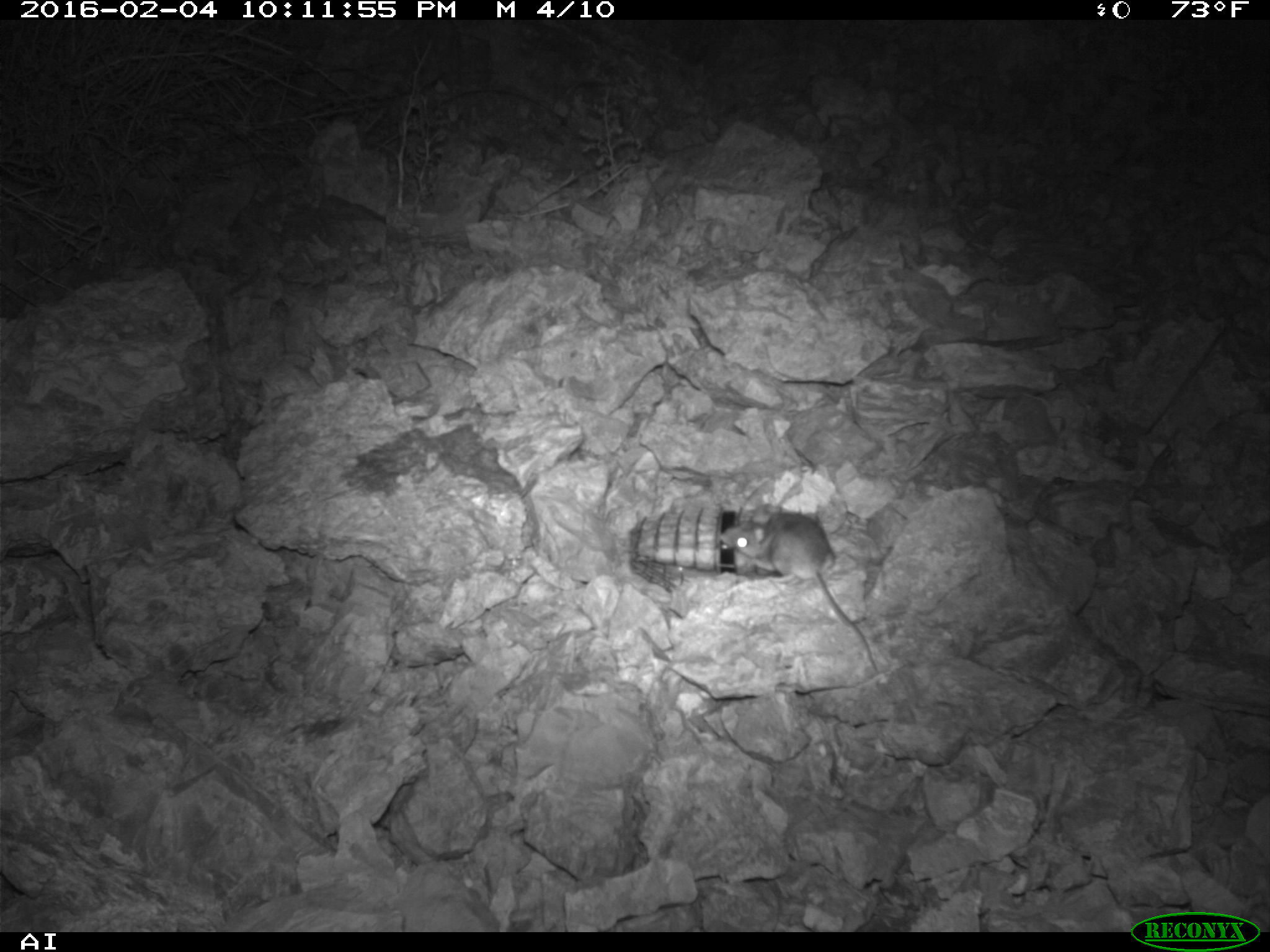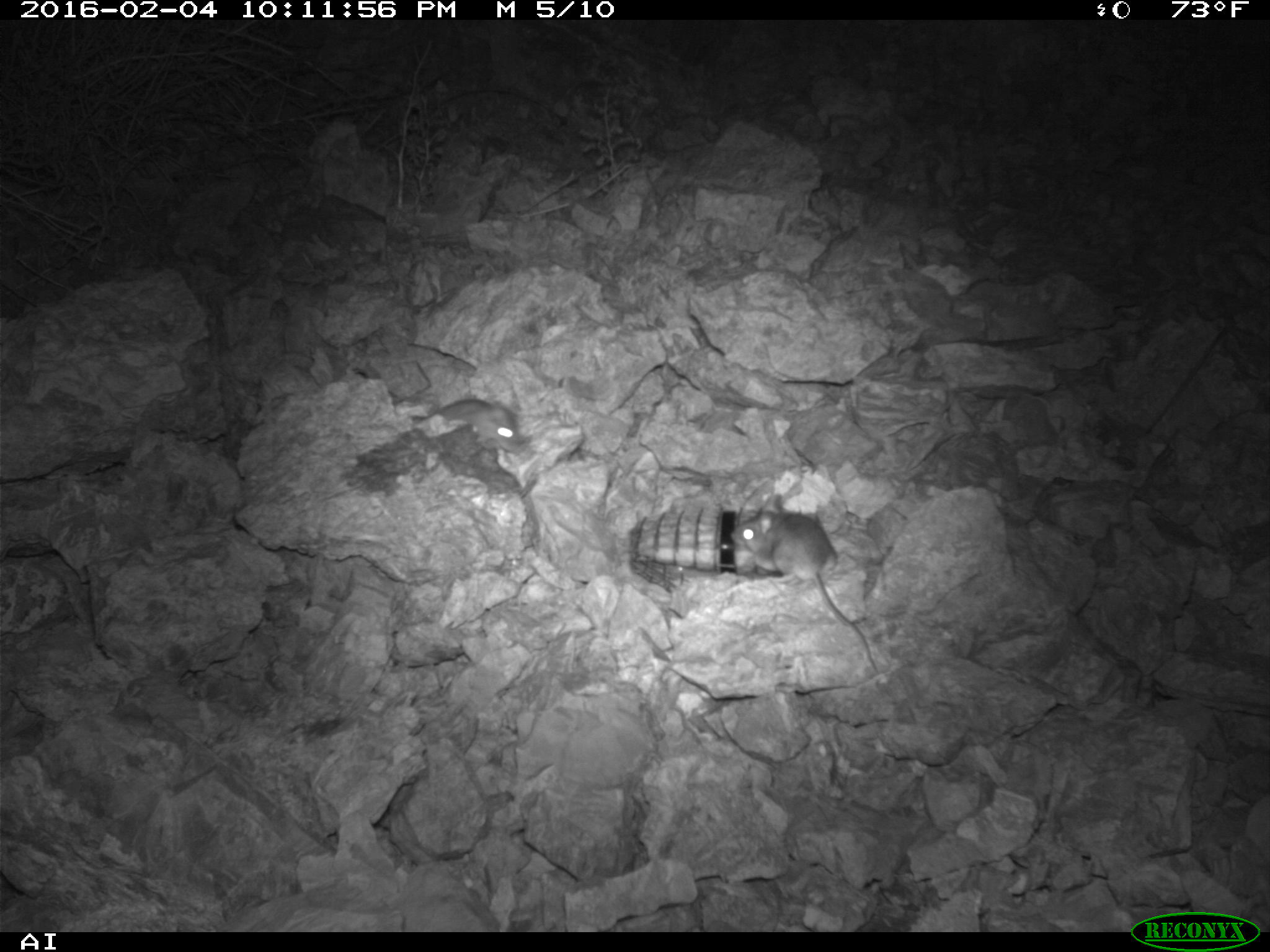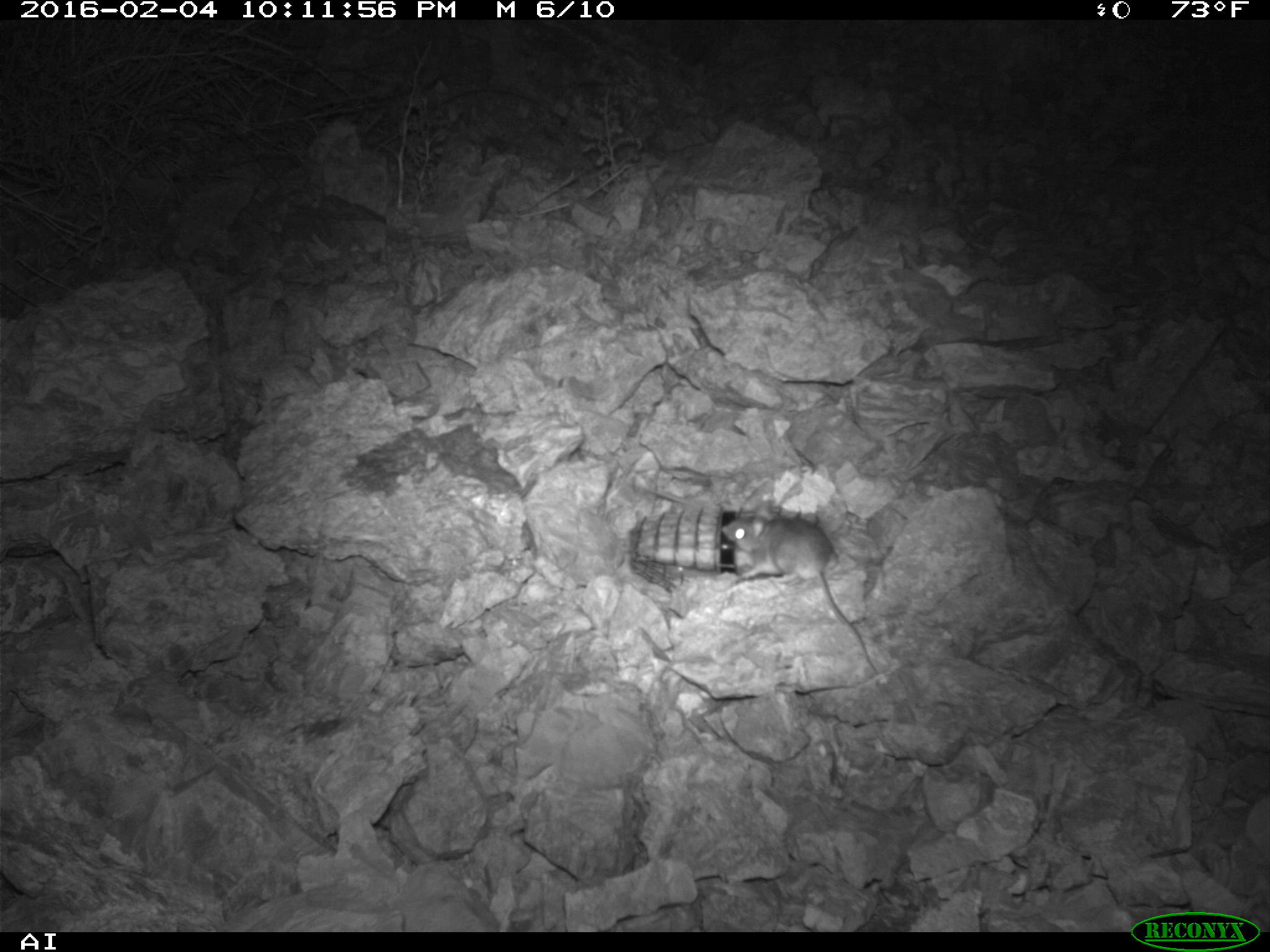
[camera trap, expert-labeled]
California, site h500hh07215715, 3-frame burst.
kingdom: Animalia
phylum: Chordata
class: Mammalia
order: Rodentia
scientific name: Rodentia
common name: rodent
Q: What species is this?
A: Rodent (Rodentia).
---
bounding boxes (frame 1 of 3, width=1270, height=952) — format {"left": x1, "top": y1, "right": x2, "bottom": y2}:
rodent: {"left": 726, "top": 506, "right": 877, "bottom": 671}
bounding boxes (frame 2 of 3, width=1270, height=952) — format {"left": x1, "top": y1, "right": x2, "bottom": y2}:
rodent: {"left": 729, "top": 491, "right": 879, "bottom": 677}; {"left": 431, "top": 399, "right": 523, "bottom": 457}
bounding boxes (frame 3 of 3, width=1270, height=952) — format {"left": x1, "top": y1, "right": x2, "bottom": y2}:
rodent: {"left": 721, "top": 503, "right": 879, "bottom": 674}